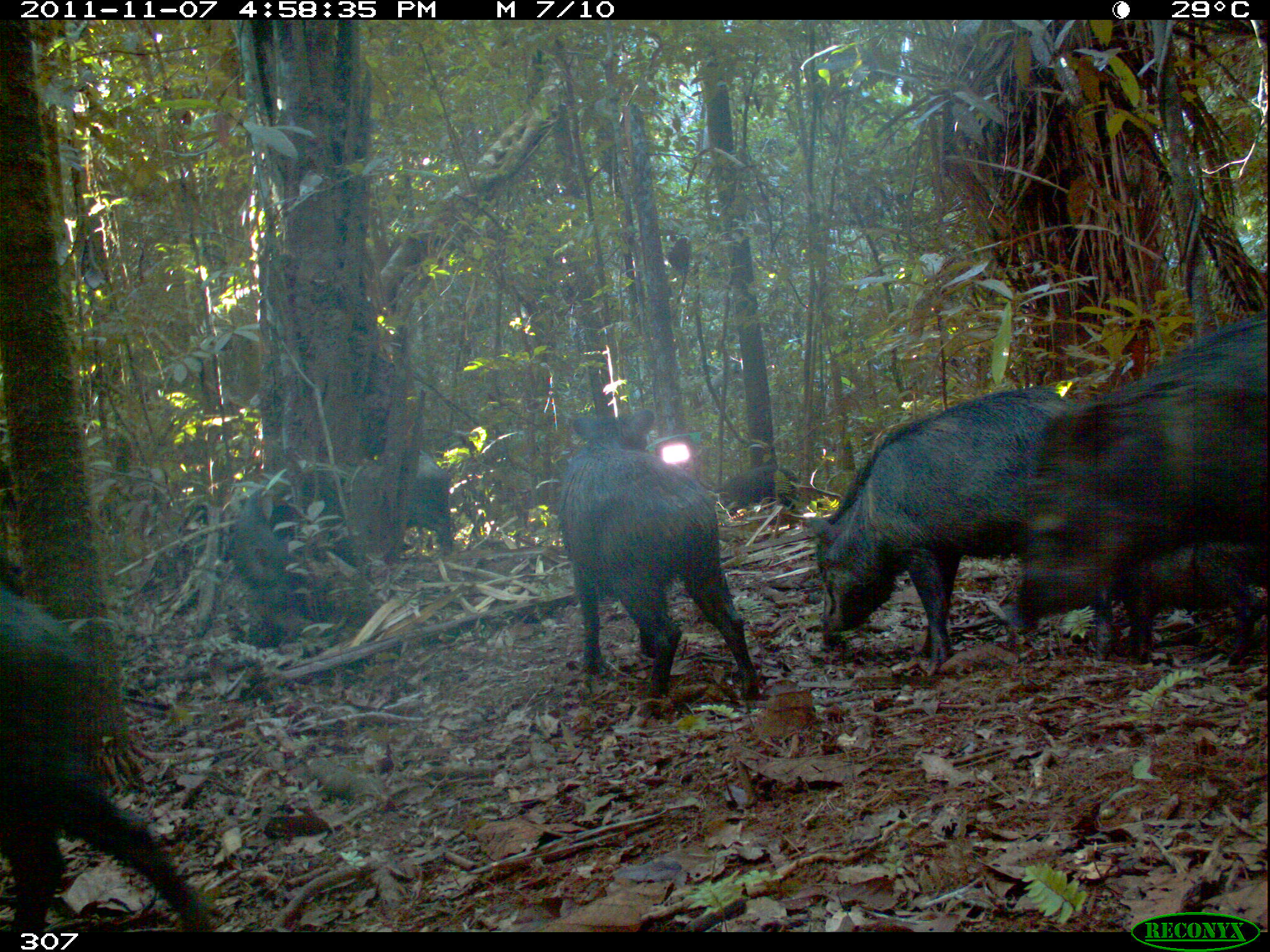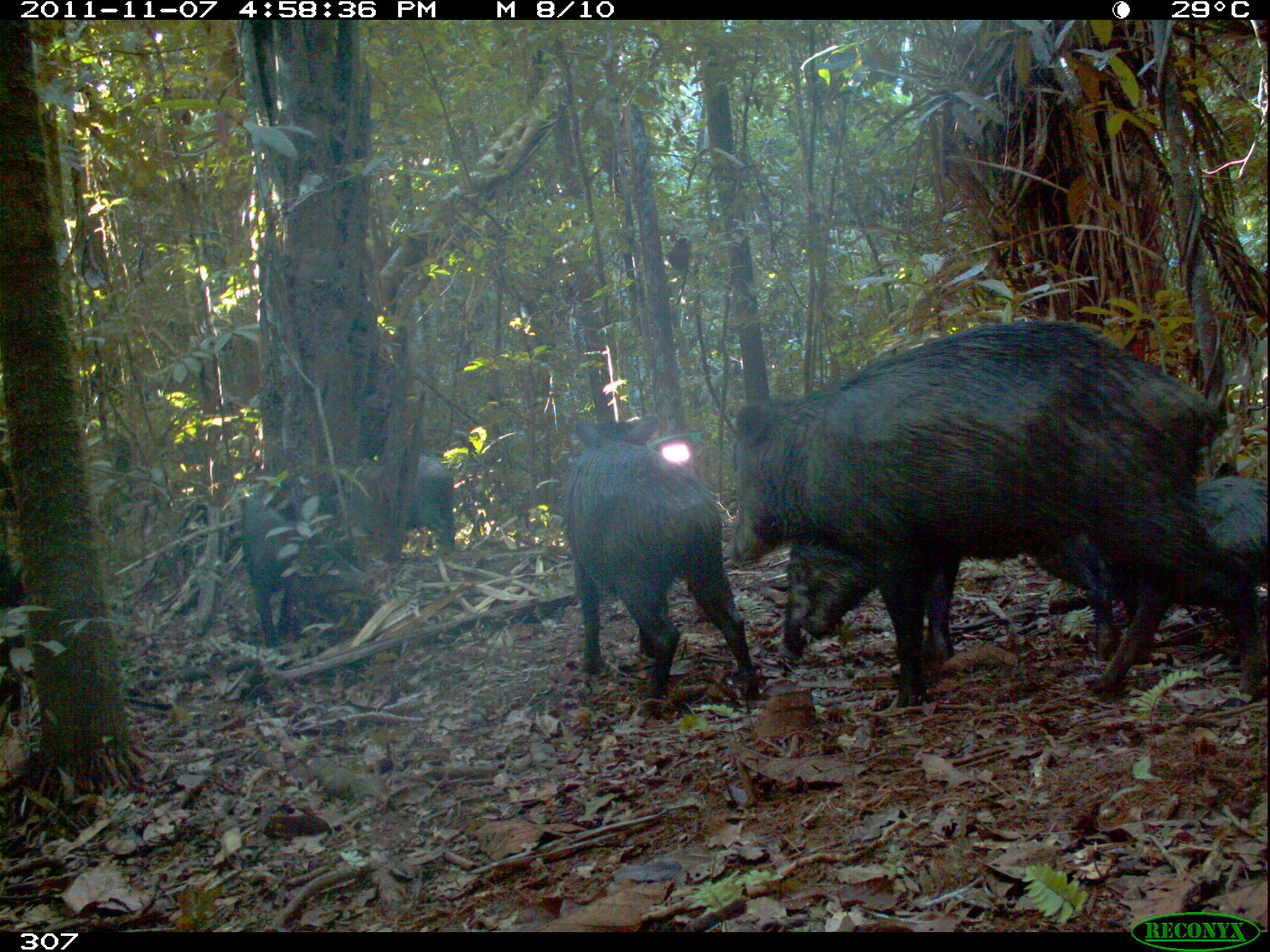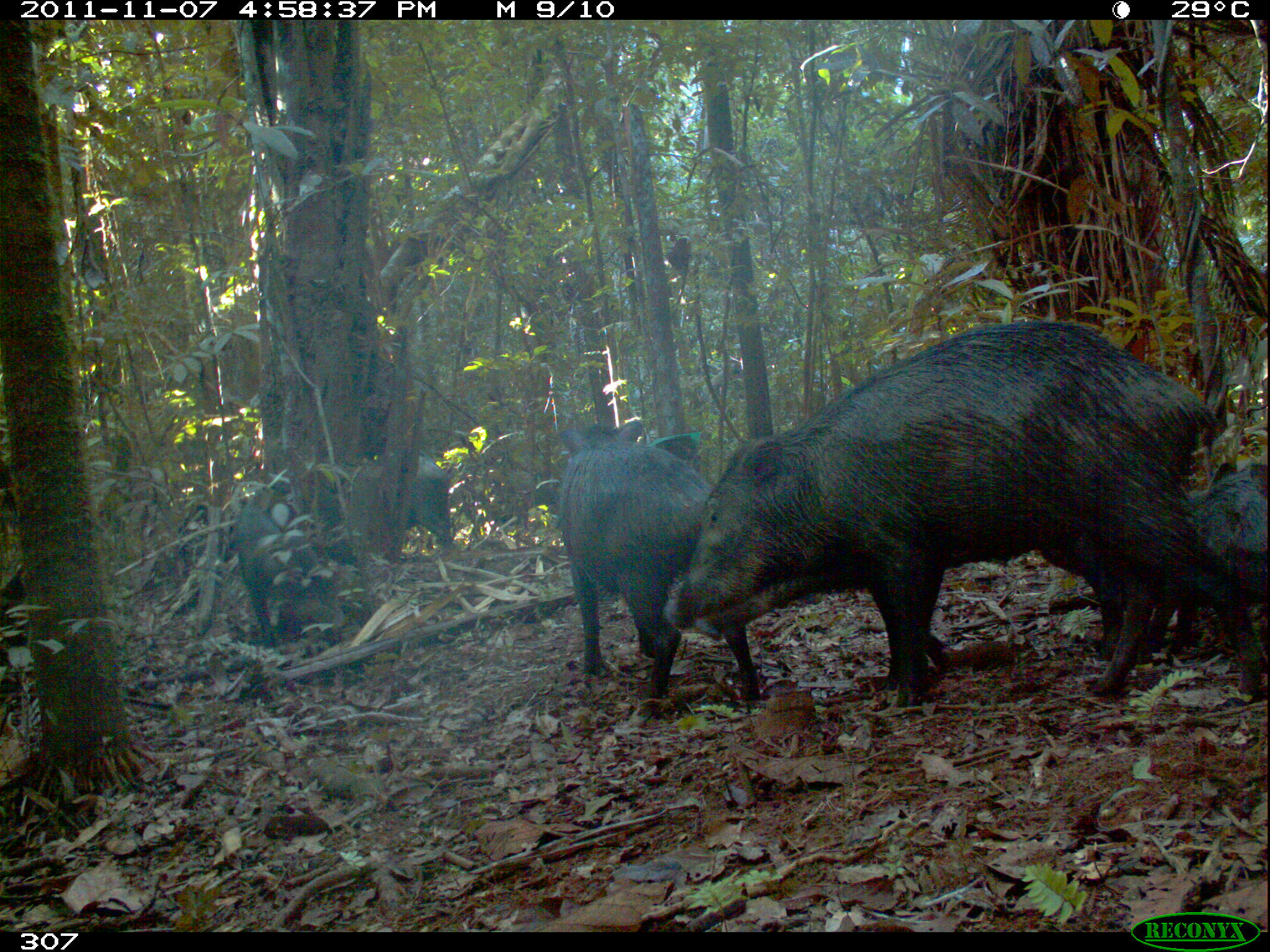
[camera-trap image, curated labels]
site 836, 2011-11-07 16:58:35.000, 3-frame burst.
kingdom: Animalia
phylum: Chordata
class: Mammalia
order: Artiodactyla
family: Tayassuidae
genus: Tayassu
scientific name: Tayassu pecari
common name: white-lipped peccary